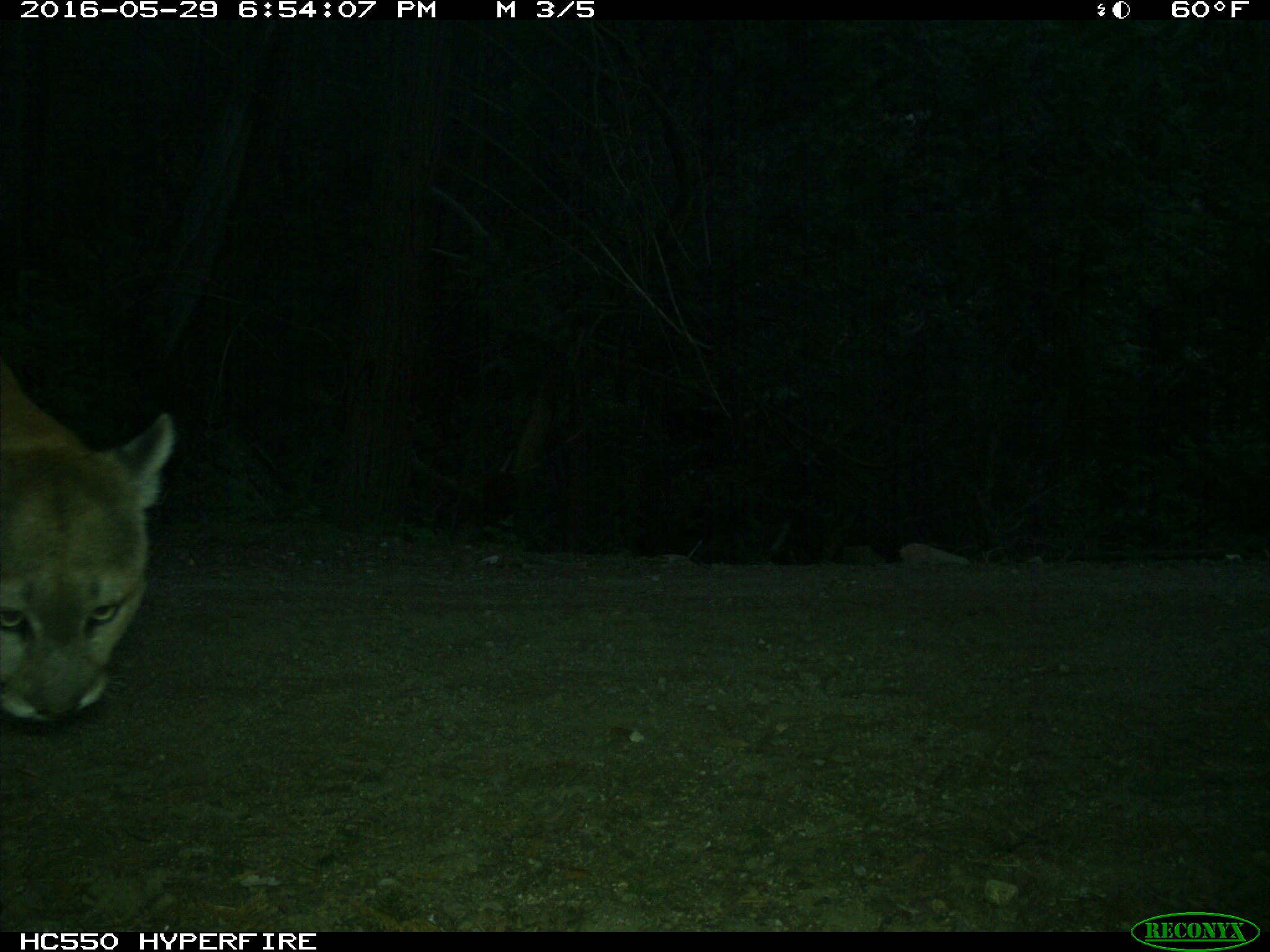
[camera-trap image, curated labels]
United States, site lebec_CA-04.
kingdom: Animalia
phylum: Chordata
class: Mammalia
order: Carnivora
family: Felidae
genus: Puma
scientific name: Puma concolor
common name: mountain lion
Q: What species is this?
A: Puma concolor (mountain lion).